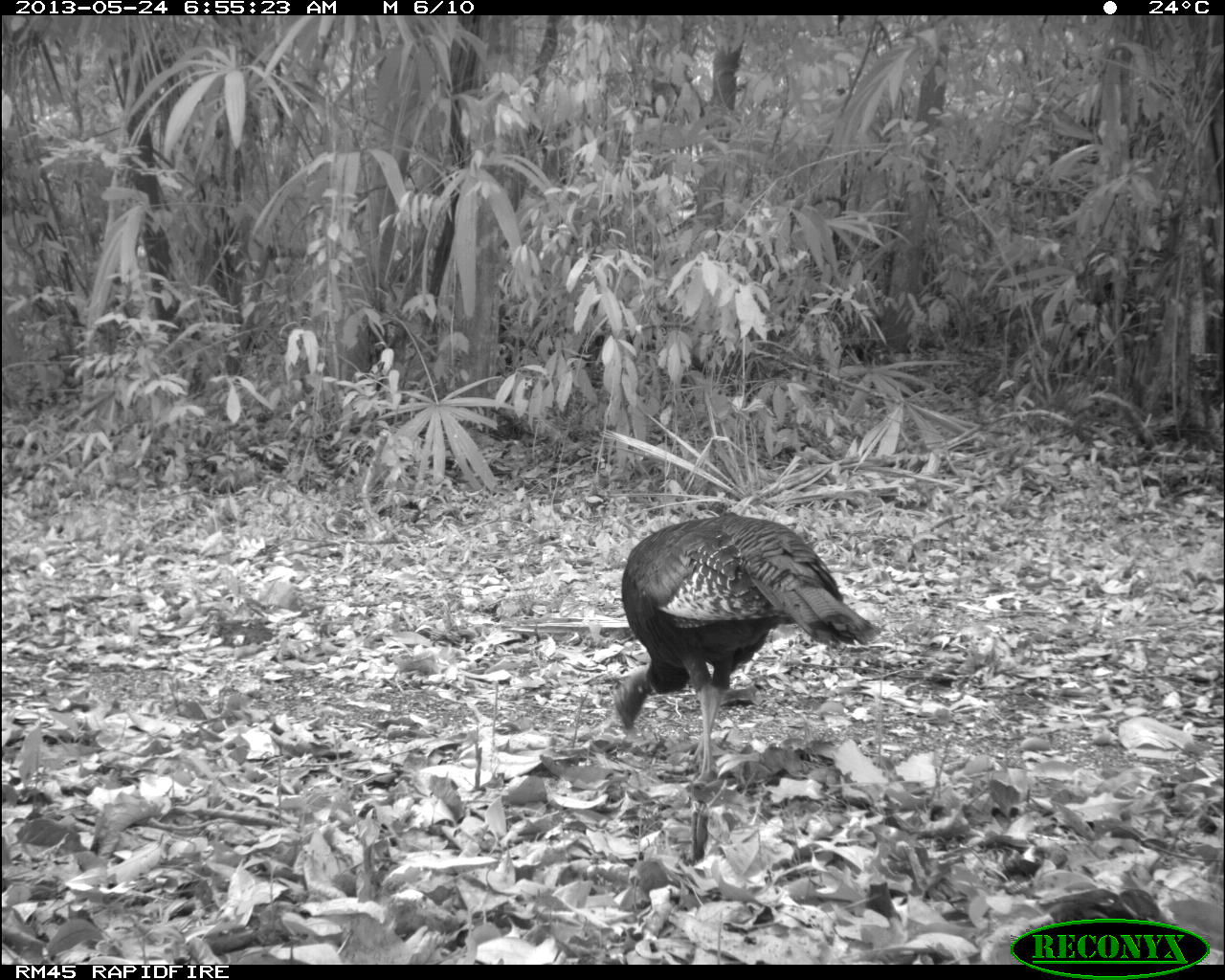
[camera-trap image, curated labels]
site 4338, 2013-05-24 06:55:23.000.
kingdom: Animalia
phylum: Chordata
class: Aves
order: Galliformes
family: Phasianidae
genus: Meleagris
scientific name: Meleagris ocellata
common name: ocellated turkey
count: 1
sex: female